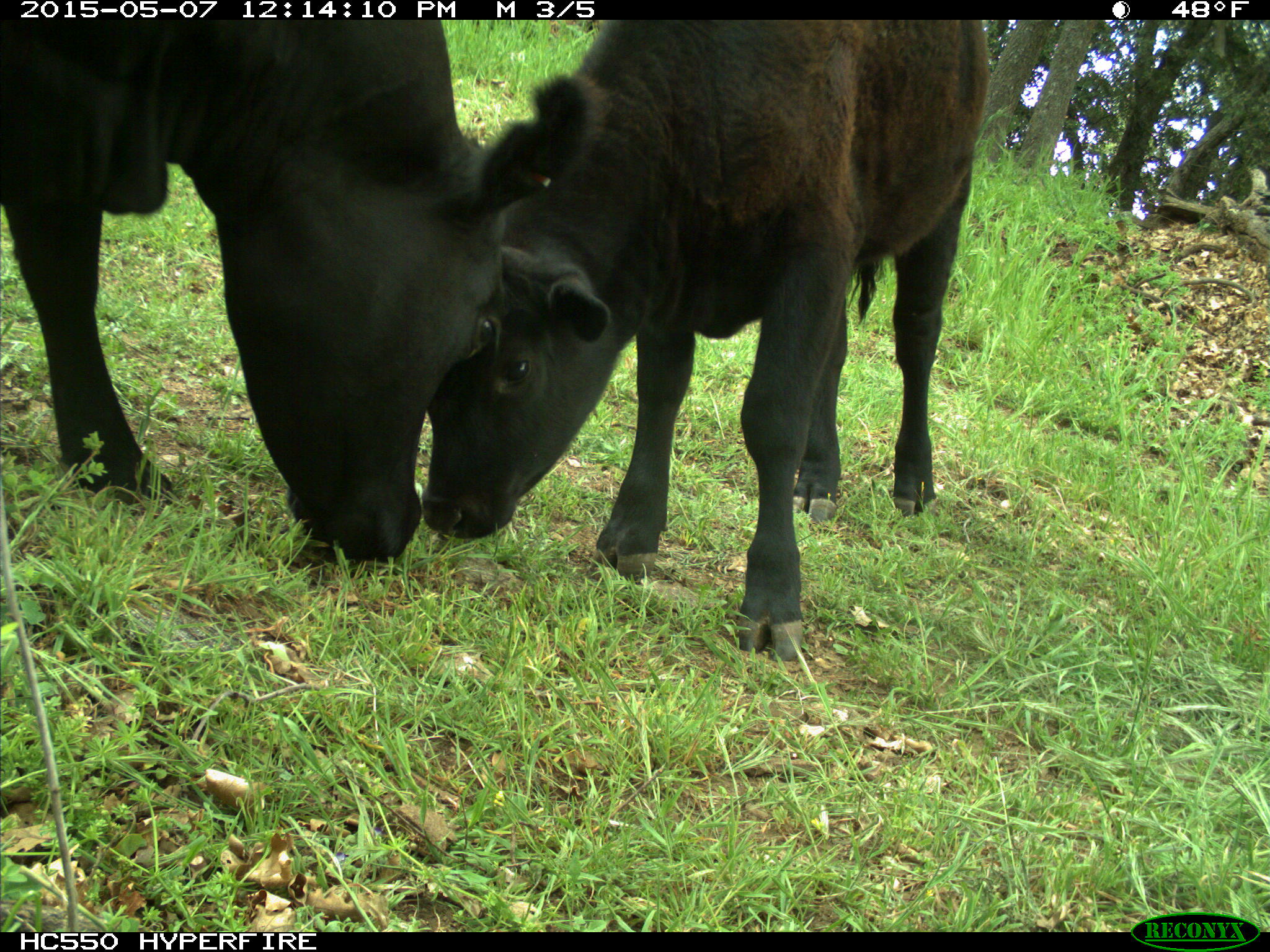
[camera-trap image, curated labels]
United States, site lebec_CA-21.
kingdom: Animalia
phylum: Chordata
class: Mammalia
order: Artiodactyla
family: Bovidae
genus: Bos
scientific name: Bos taurus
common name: domestic cow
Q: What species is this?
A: Bos taurus (domestic cow).